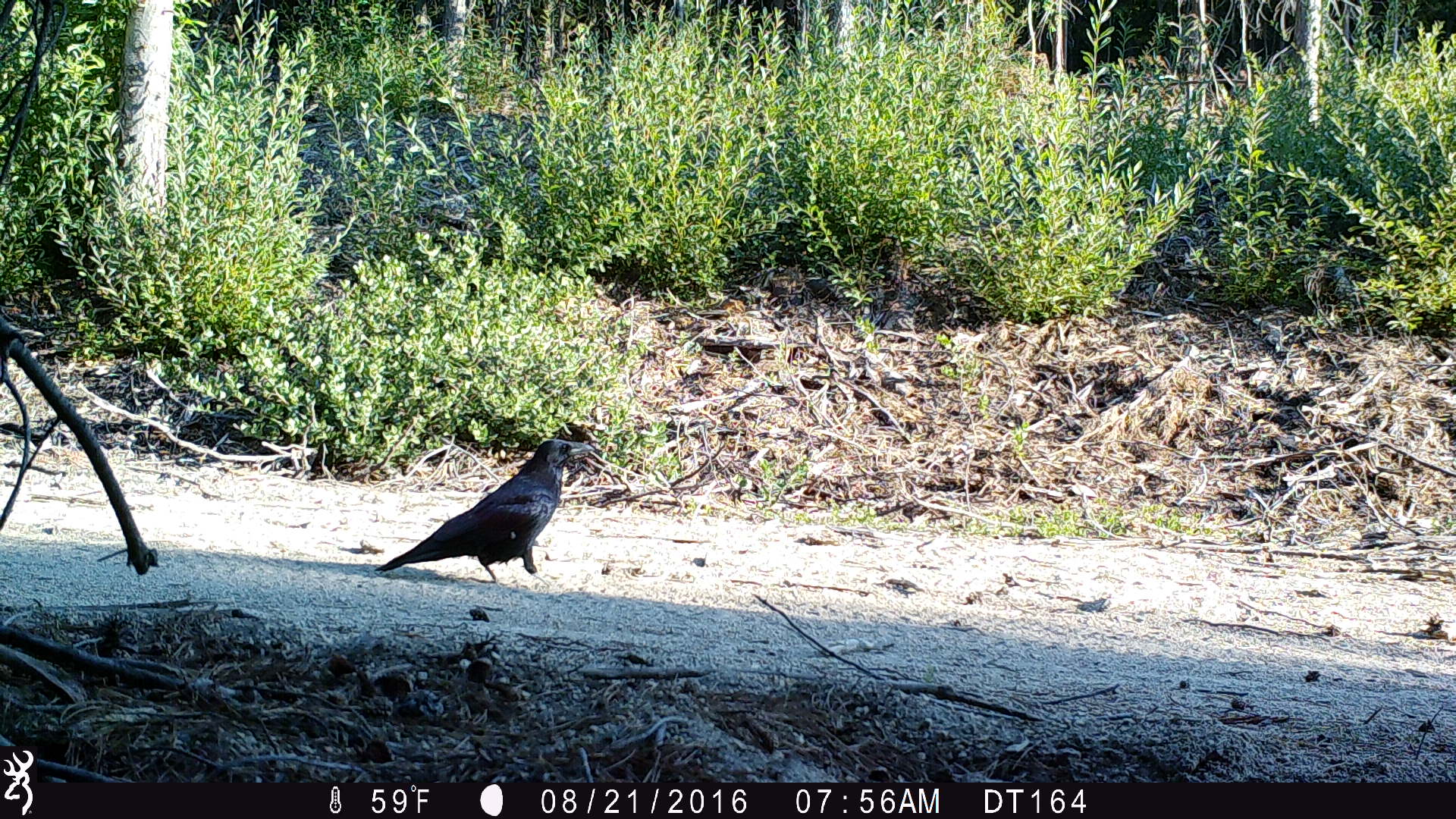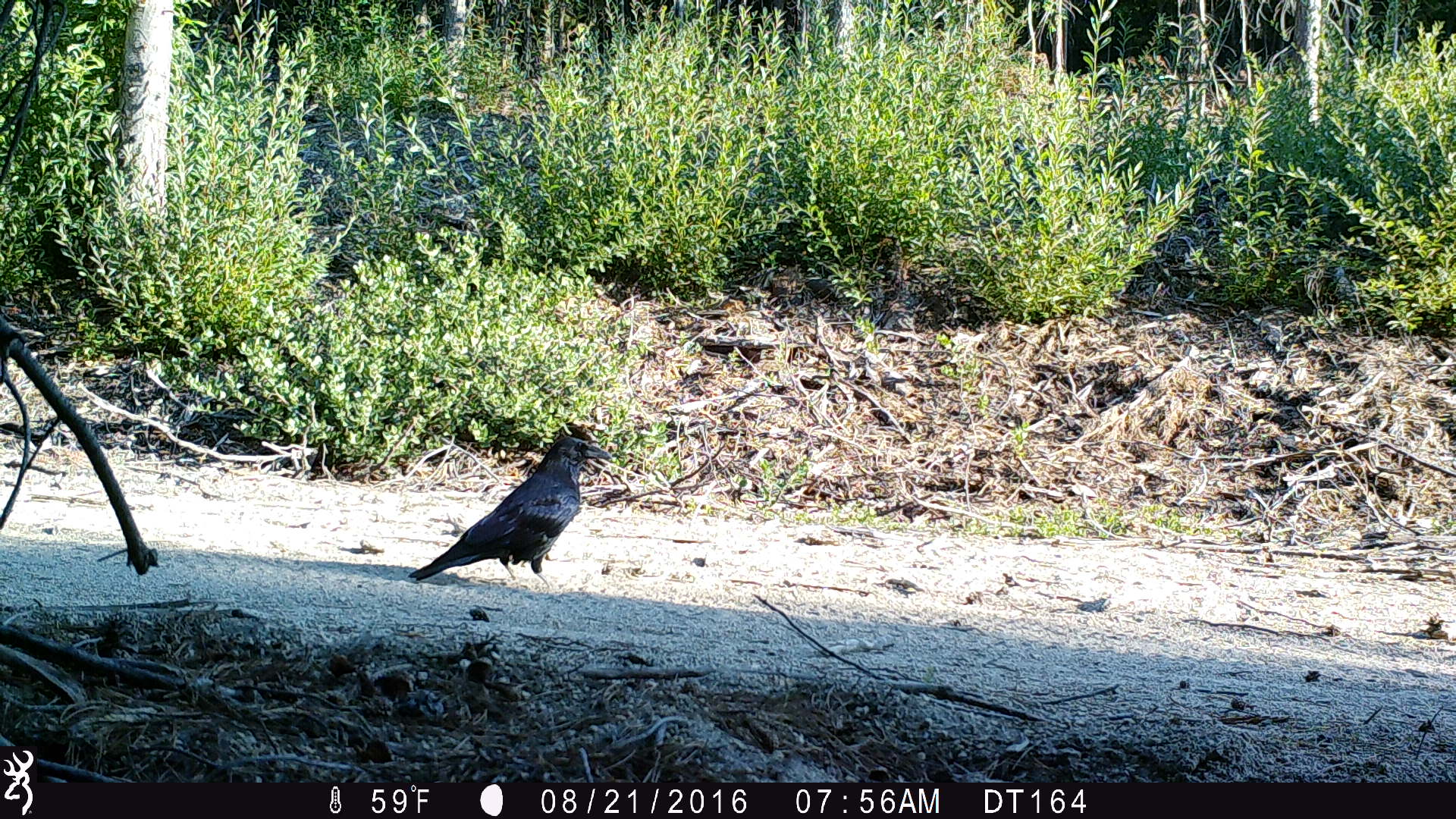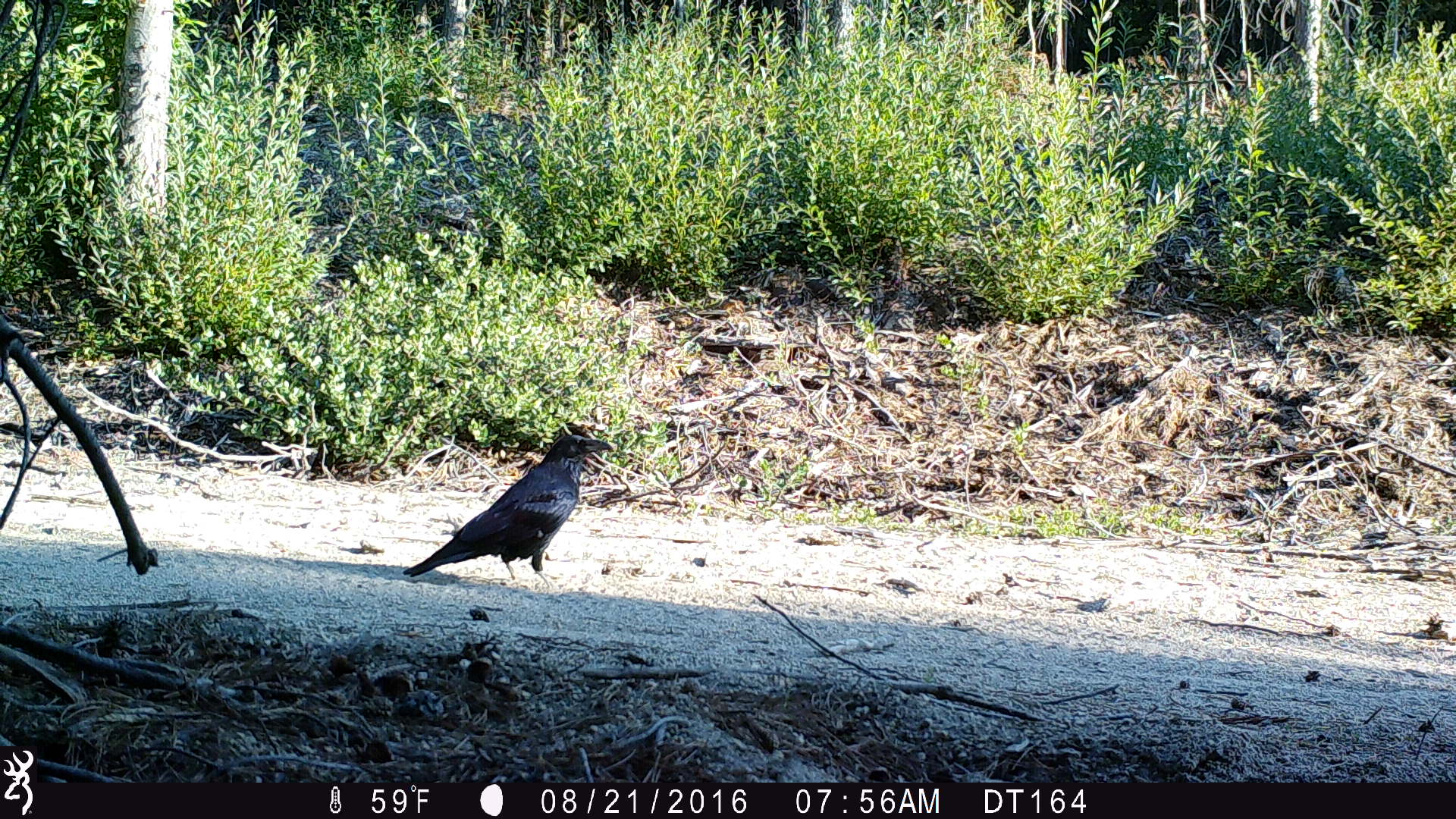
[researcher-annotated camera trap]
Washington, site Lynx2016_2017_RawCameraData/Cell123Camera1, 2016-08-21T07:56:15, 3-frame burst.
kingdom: Animalia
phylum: Chordata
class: Aves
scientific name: Aves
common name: birds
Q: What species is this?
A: Aves (birds).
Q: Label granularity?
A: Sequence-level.